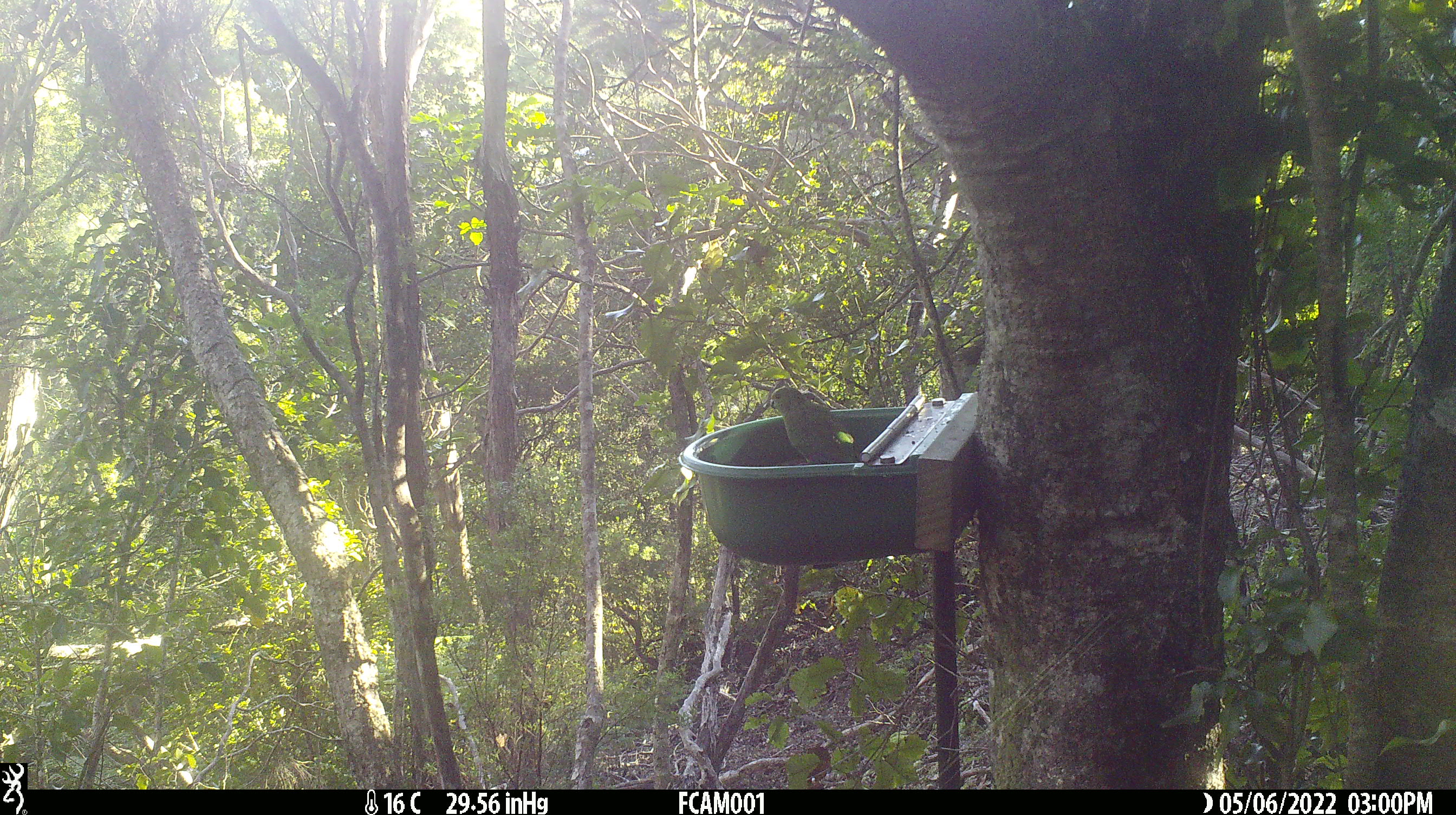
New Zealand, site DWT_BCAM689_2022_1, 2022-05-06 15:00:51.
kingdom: Animalia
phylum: Chordata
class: Aves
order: Psittaciformes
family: Psittaculidae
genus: Cyanoramphus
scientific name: Cyanoramphus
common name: parakeet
Parakeet (Cyanoramphus).